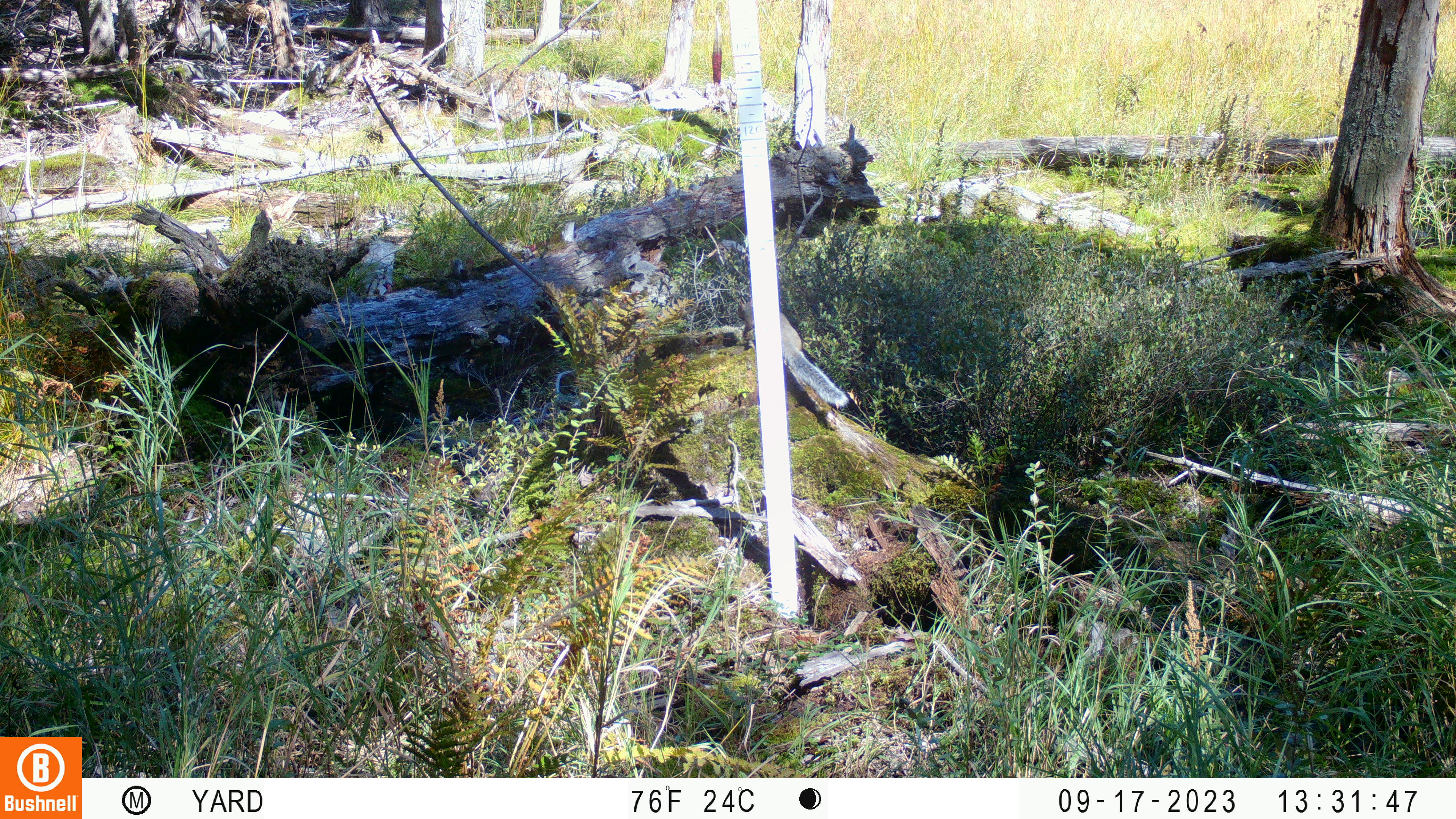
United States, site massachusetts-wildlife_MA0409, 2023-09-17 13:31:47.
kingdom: Animalia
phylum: Chordata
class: Mammalia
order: Rodentia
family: Sciuridae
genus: Sciurus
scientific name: Sciurus carolinensis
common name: gray squirrel